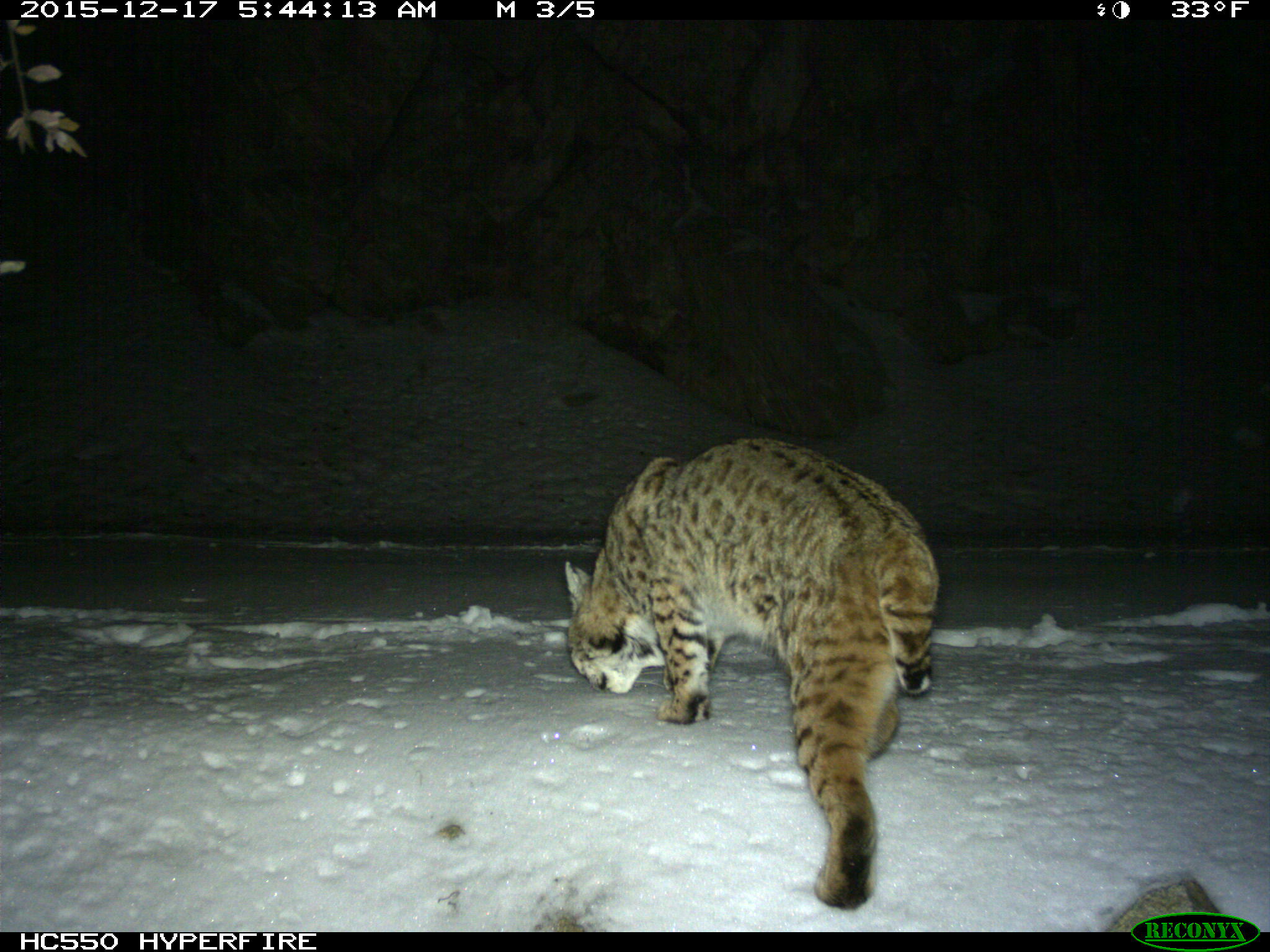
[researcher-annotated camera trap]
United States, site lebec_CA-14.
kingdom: Animalia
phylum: Chordata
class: Mammalia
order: Carnivora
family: Felidae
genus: Lynx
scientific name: Lynx rufus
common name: bobcat